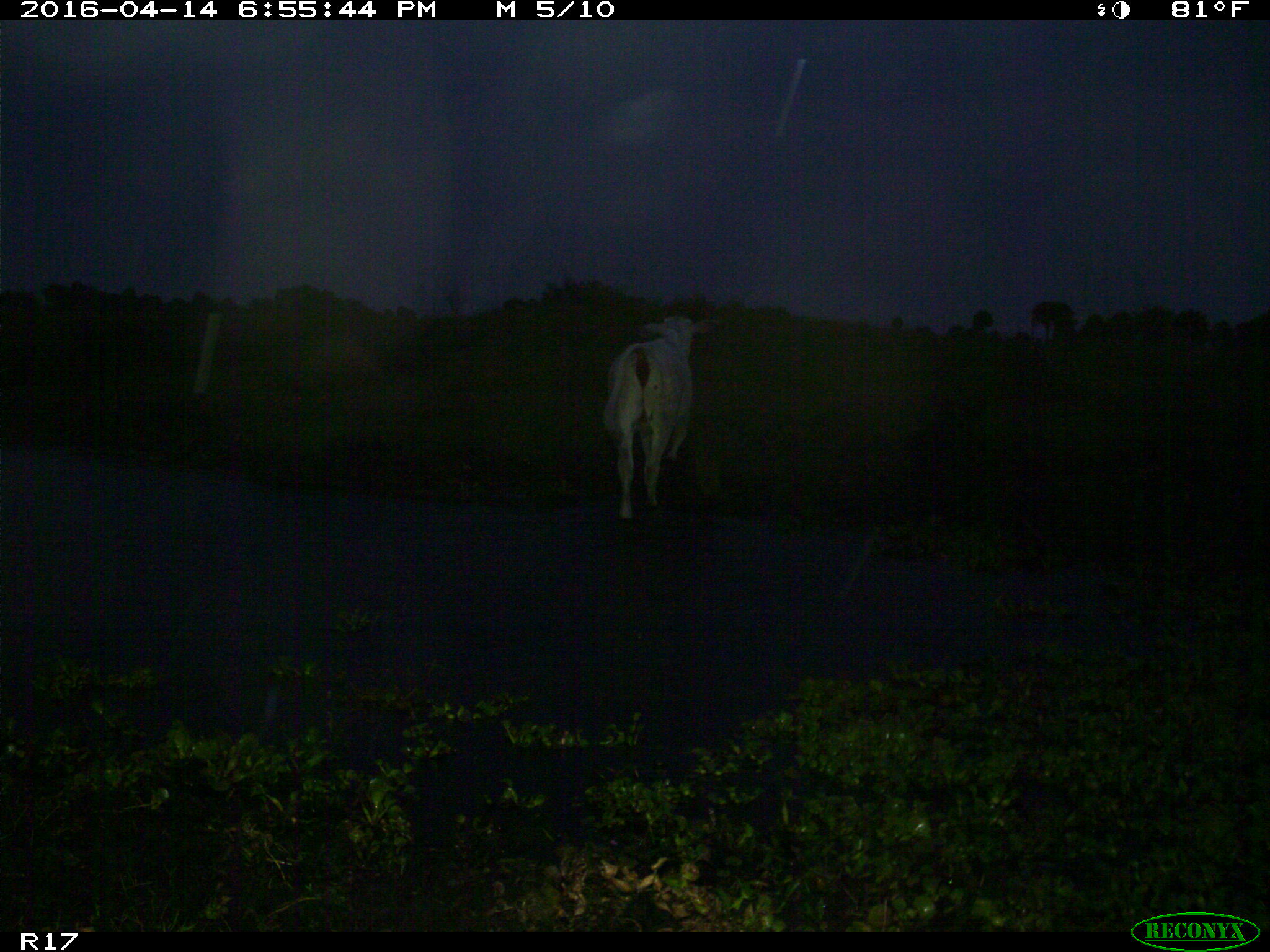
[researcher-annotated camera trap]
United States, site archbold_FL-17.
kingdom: Animalia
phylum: Chordata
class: Mammalia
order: Artiodactyla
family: Bovidae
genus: Bos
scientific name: Bos taurus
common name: domestic cow